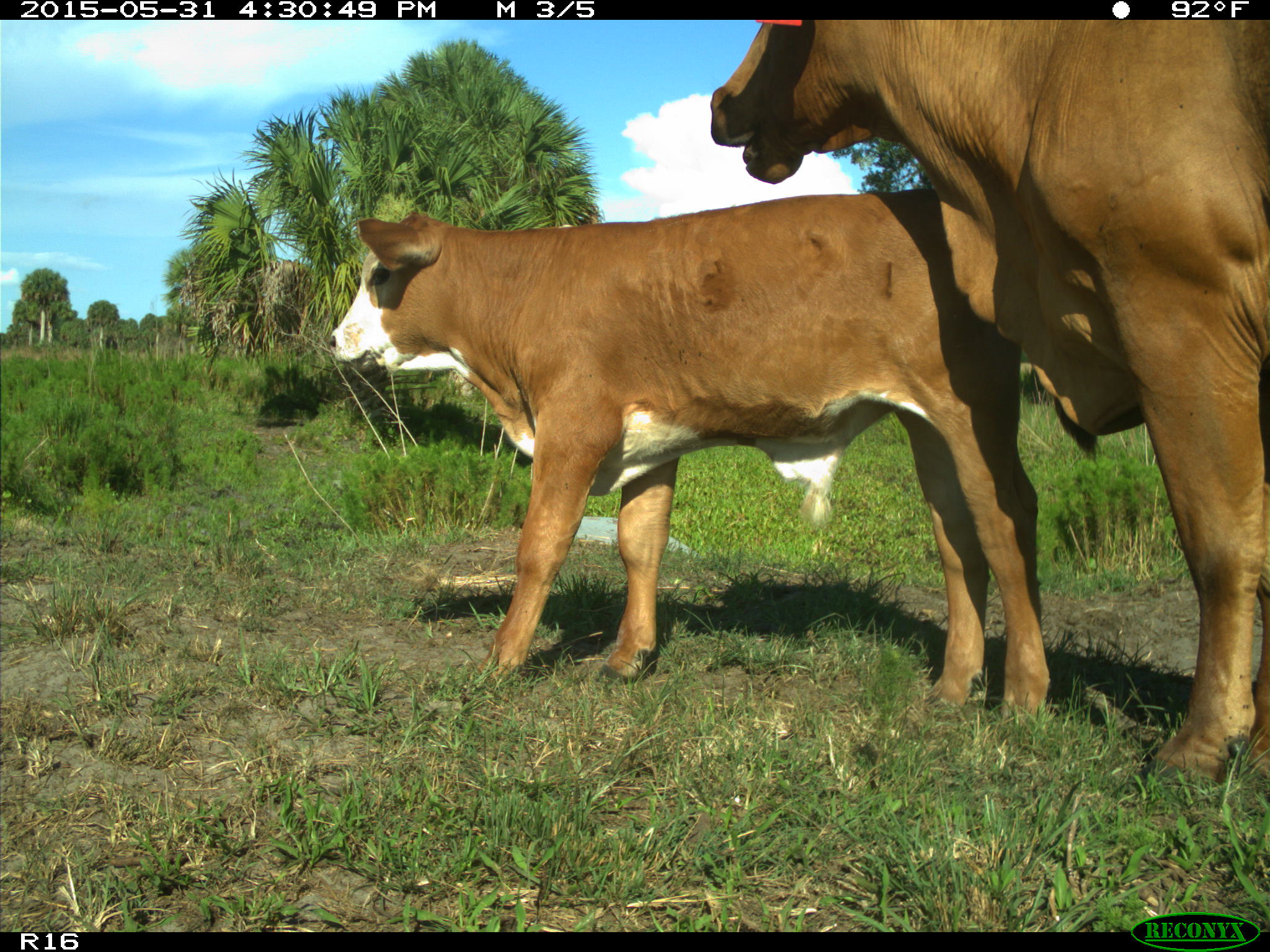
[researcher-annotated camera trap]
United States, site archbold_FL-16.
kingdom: Animalia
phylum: Chordata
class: Mammalia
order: Artiodactyla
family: Bovidae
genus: Bos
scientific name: Bos taurus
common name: domestic cow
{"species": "Bos taurus (domestic cow)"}